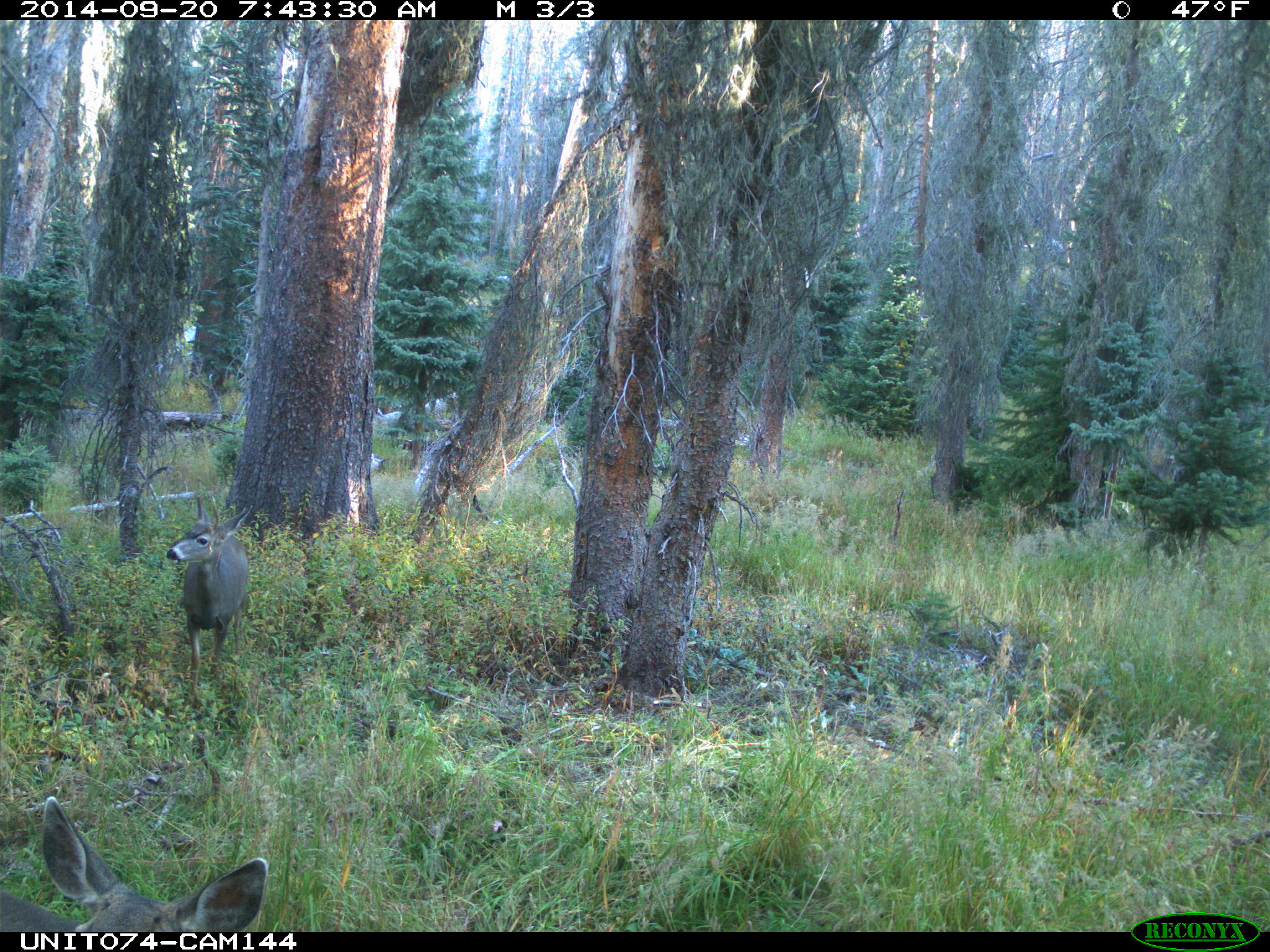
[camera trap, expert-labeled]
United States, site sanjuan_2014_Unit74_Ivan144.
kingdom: Animalia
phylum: Chordata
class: Mammalia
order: Artiodactyla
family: Cervidae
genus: Odocoileus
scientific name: Odocoileus hemionus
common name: mule deer